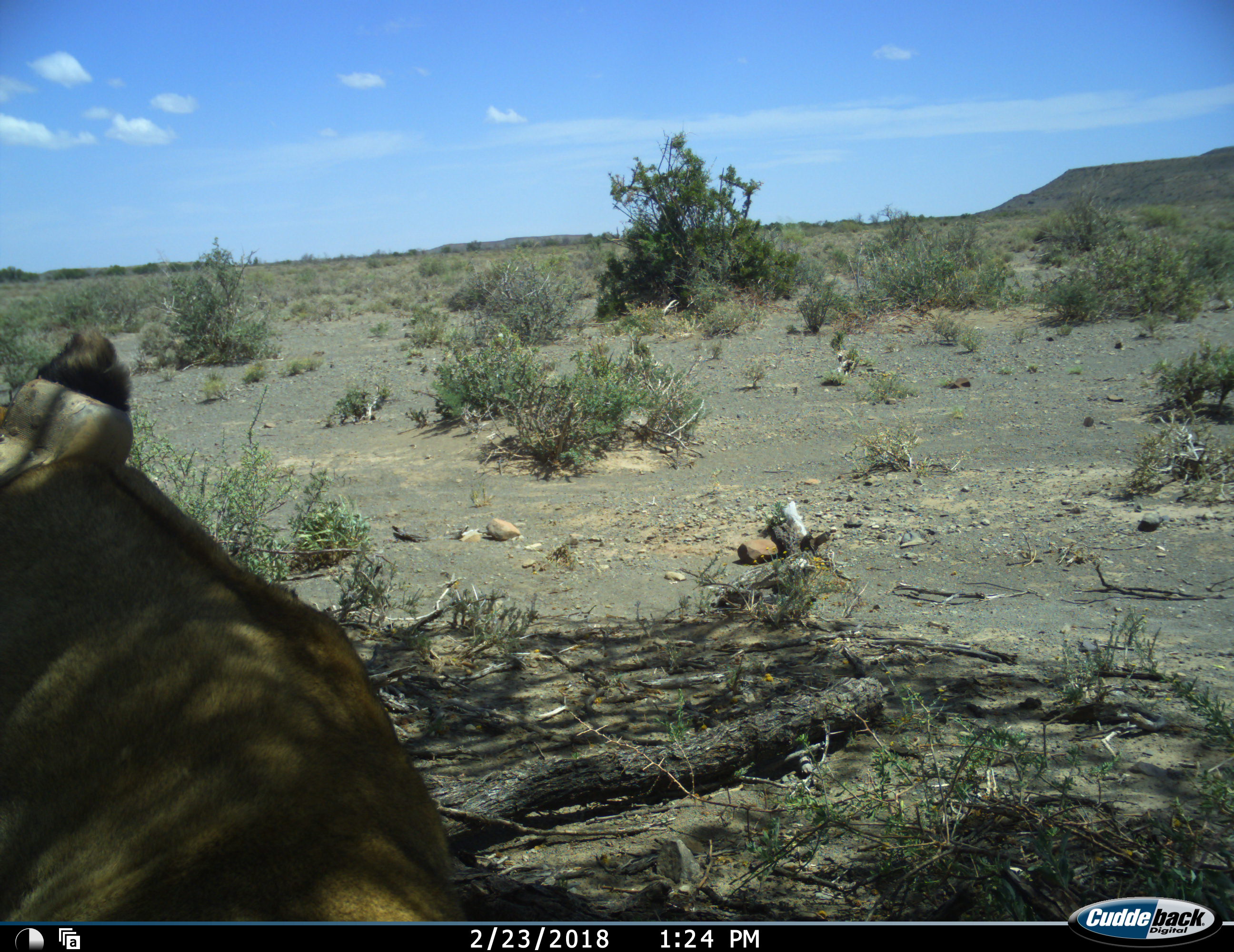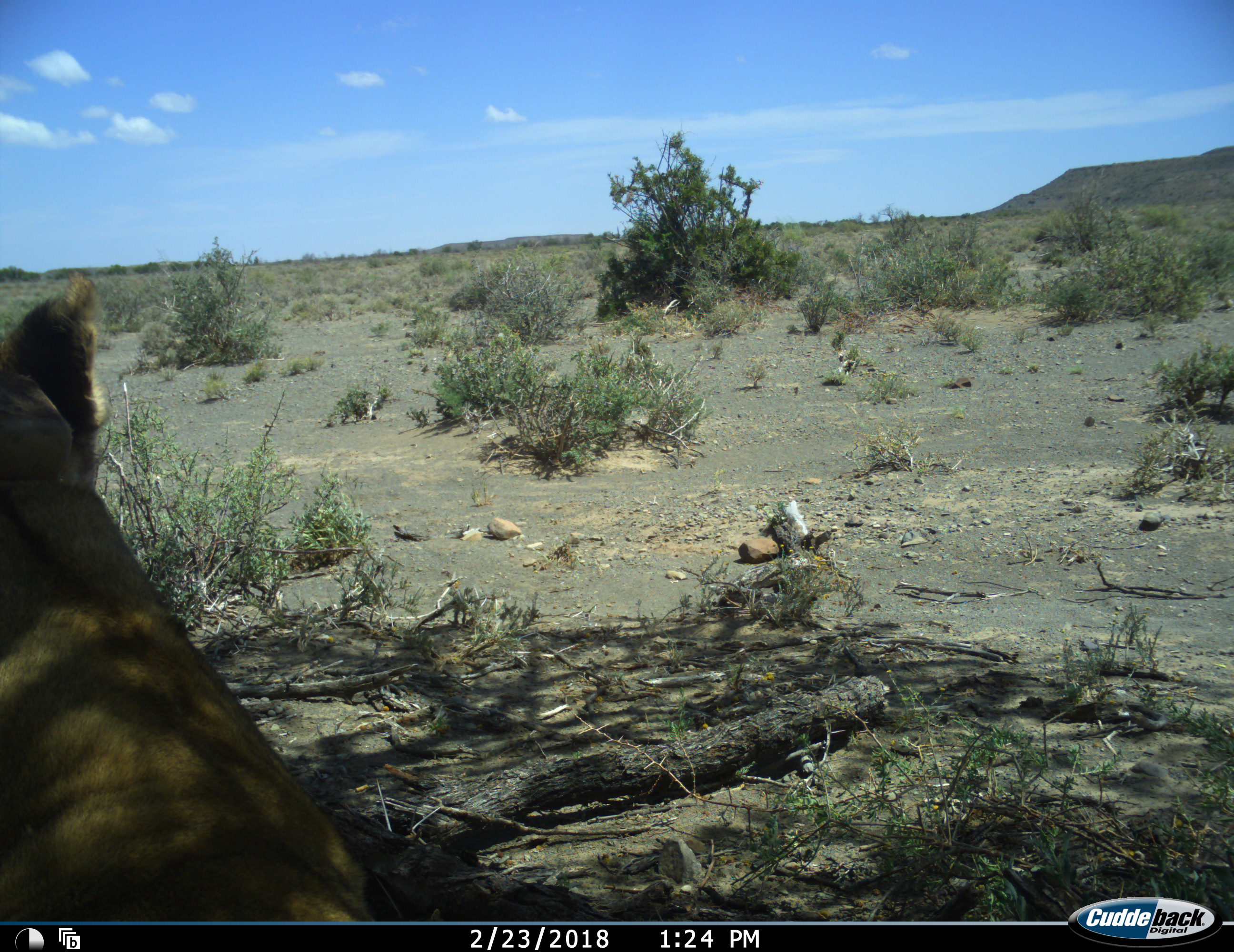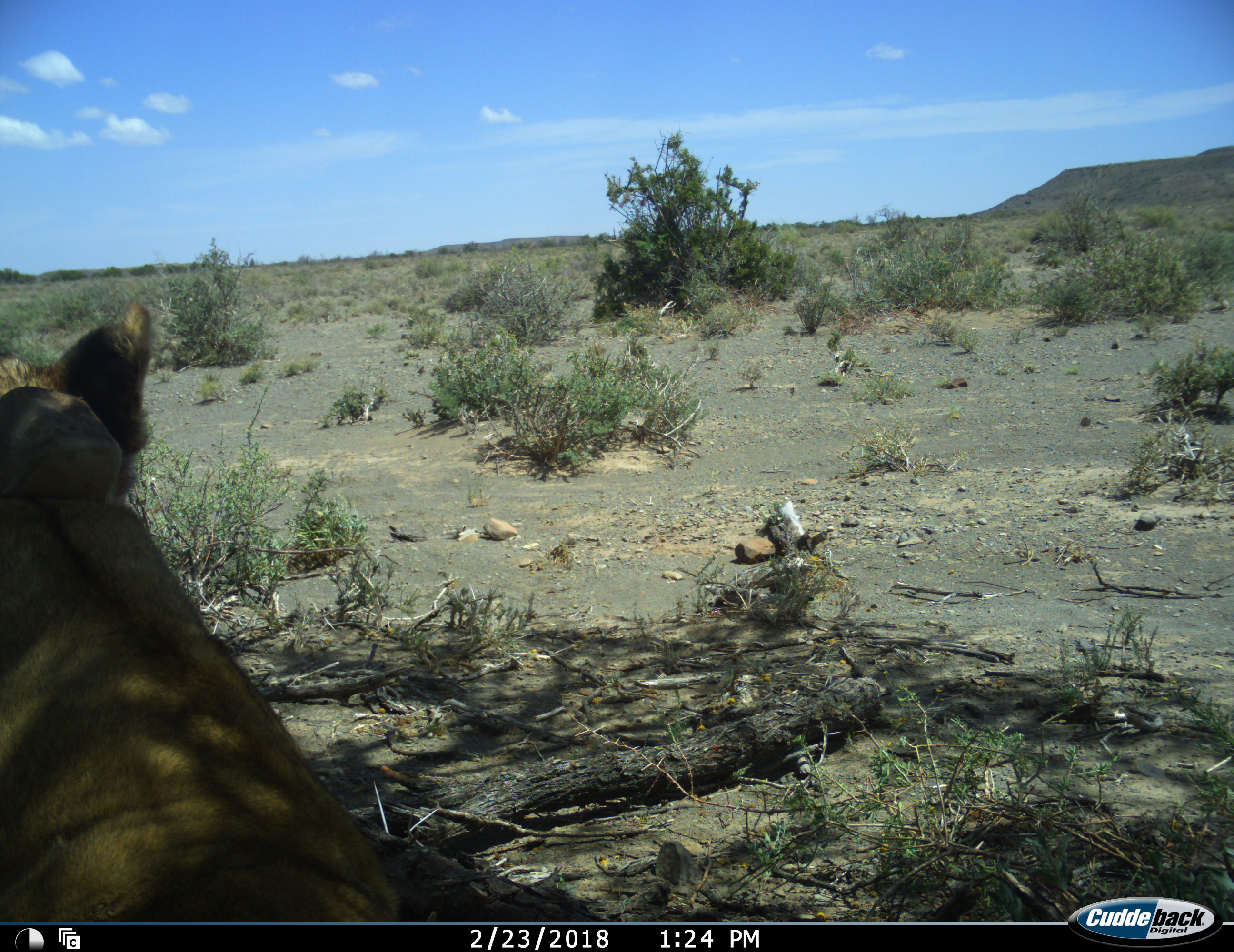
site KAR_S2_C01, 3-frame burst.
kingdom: Animalia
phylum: Chordata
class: Mammalia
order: Carnivora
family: Felidae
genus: Panthera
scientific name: Panthera leo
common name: lion female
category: lionfemale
Lionfemale (lion female) (Panthera leo), count 1. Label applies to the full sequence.